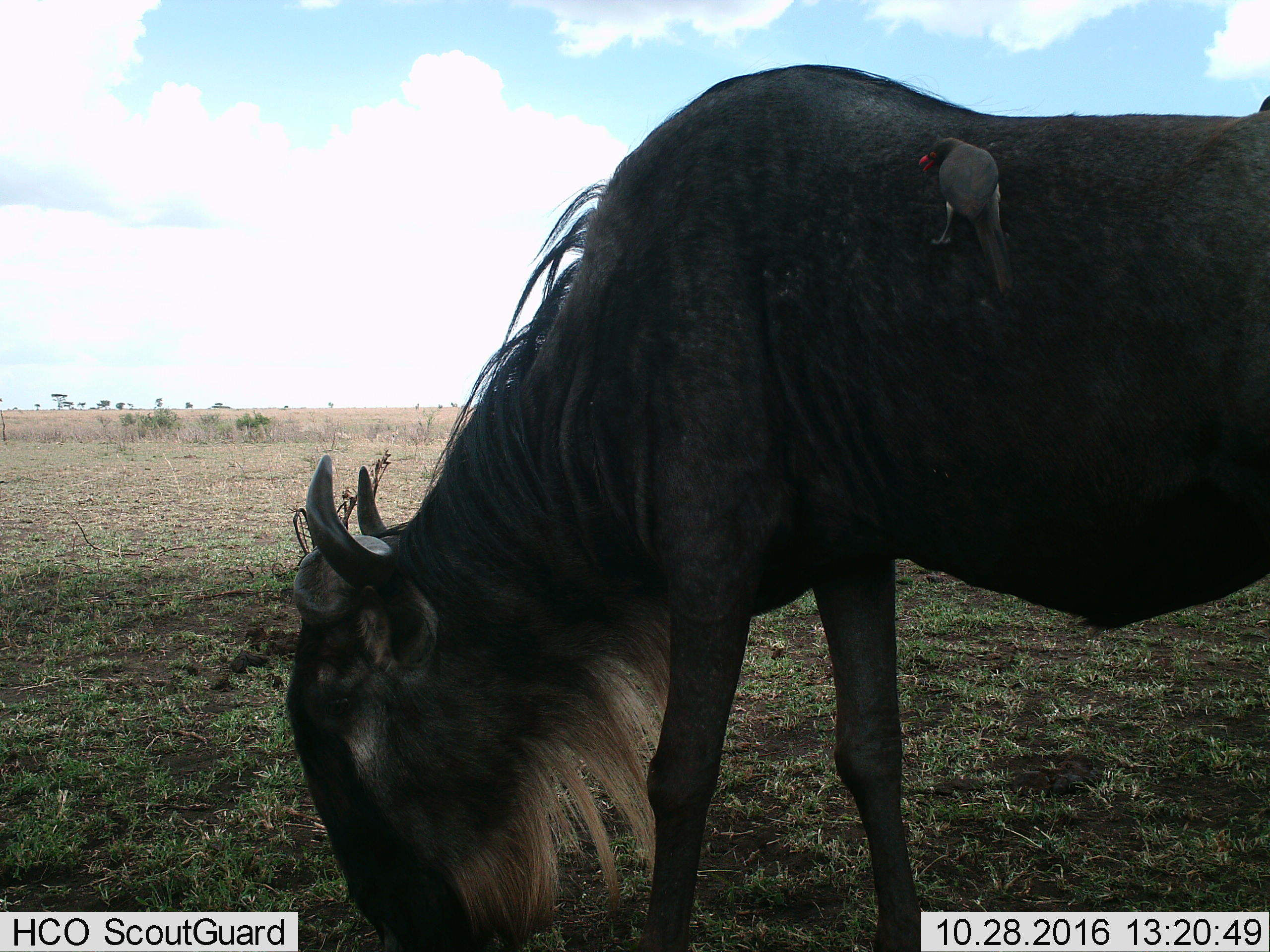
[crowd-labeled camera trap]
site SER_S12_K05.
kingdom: Animalia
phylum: Chordata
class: Mammalia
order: Artiodactyla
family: Bovidae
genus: Connochaetes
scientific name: Connochaetes taurinus taurinus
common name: blue wildebeest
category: wildebeestblue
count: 1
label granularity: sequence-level